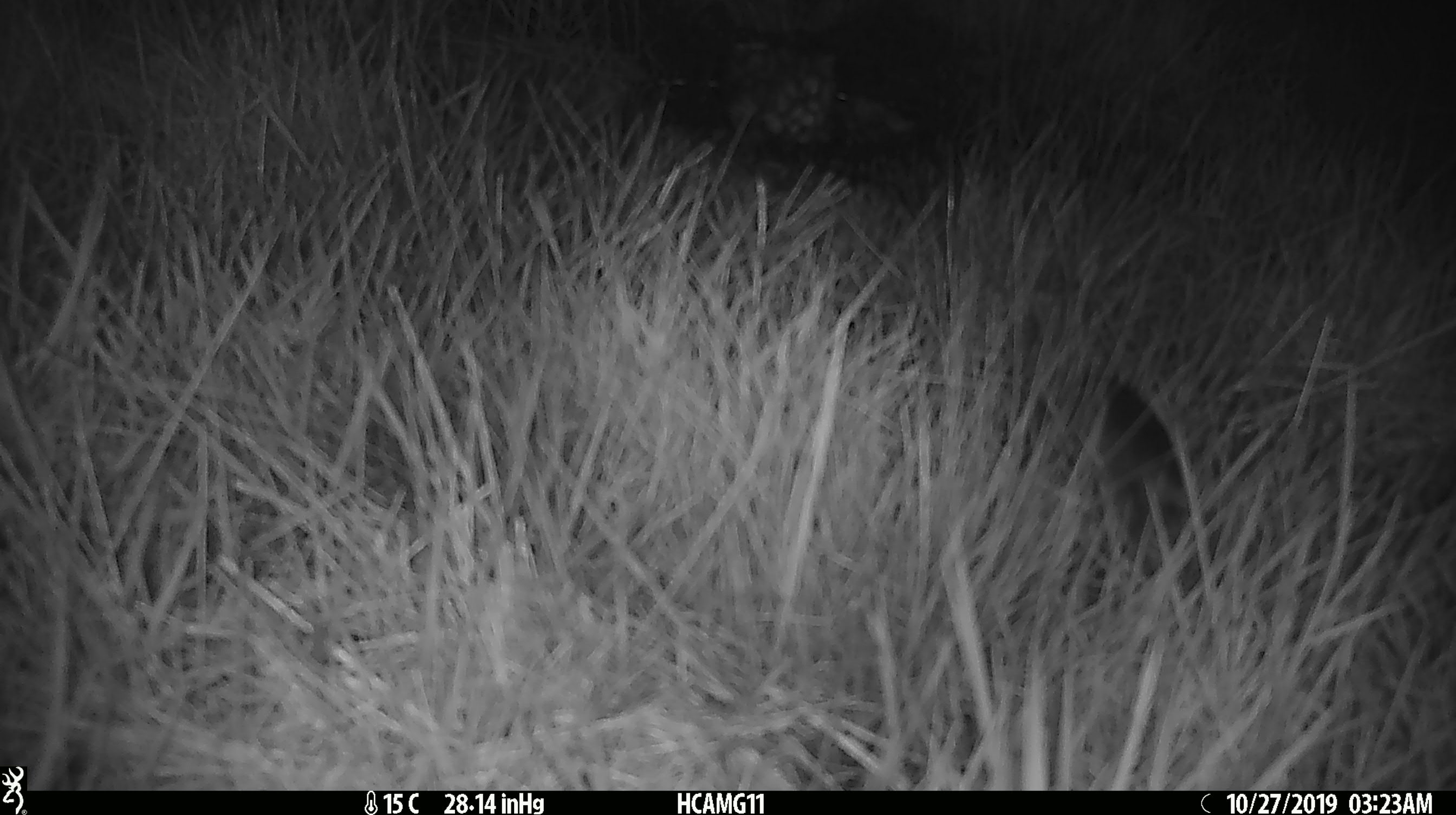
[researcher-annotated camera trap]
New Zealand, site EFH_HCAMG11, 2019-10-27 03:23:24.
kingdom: Animalia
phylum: Chordata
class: Mammalia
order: Rodentia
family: Muridae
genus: Mus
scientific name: Mus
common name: mouse